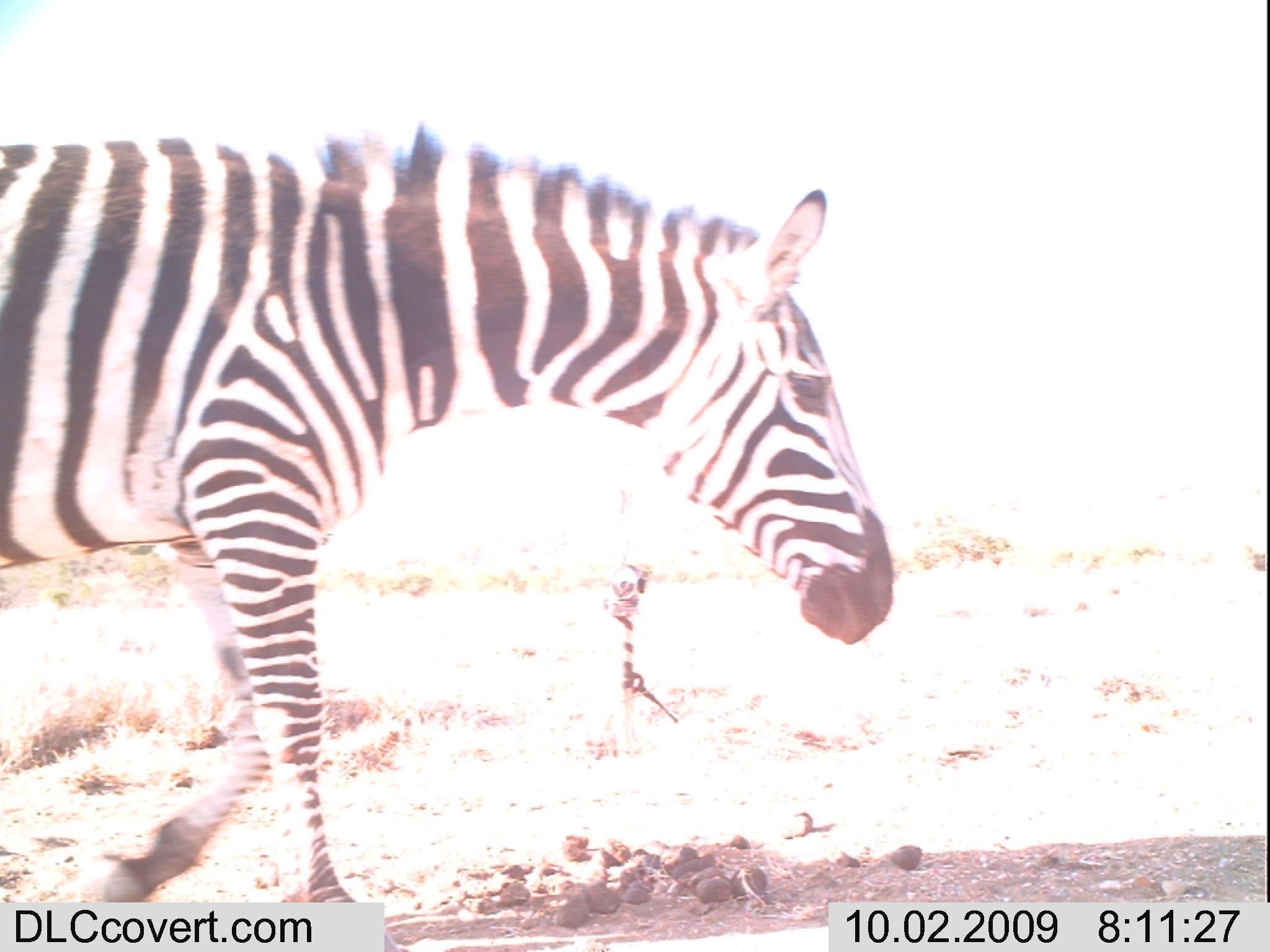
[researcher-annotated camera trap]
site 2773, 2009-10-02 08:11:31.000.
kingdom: Animalia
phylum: Chordata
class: Mammalia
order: Perissodactyla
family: Equidae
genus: Equus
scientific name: Equus quagga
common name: plains zebra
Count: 1.